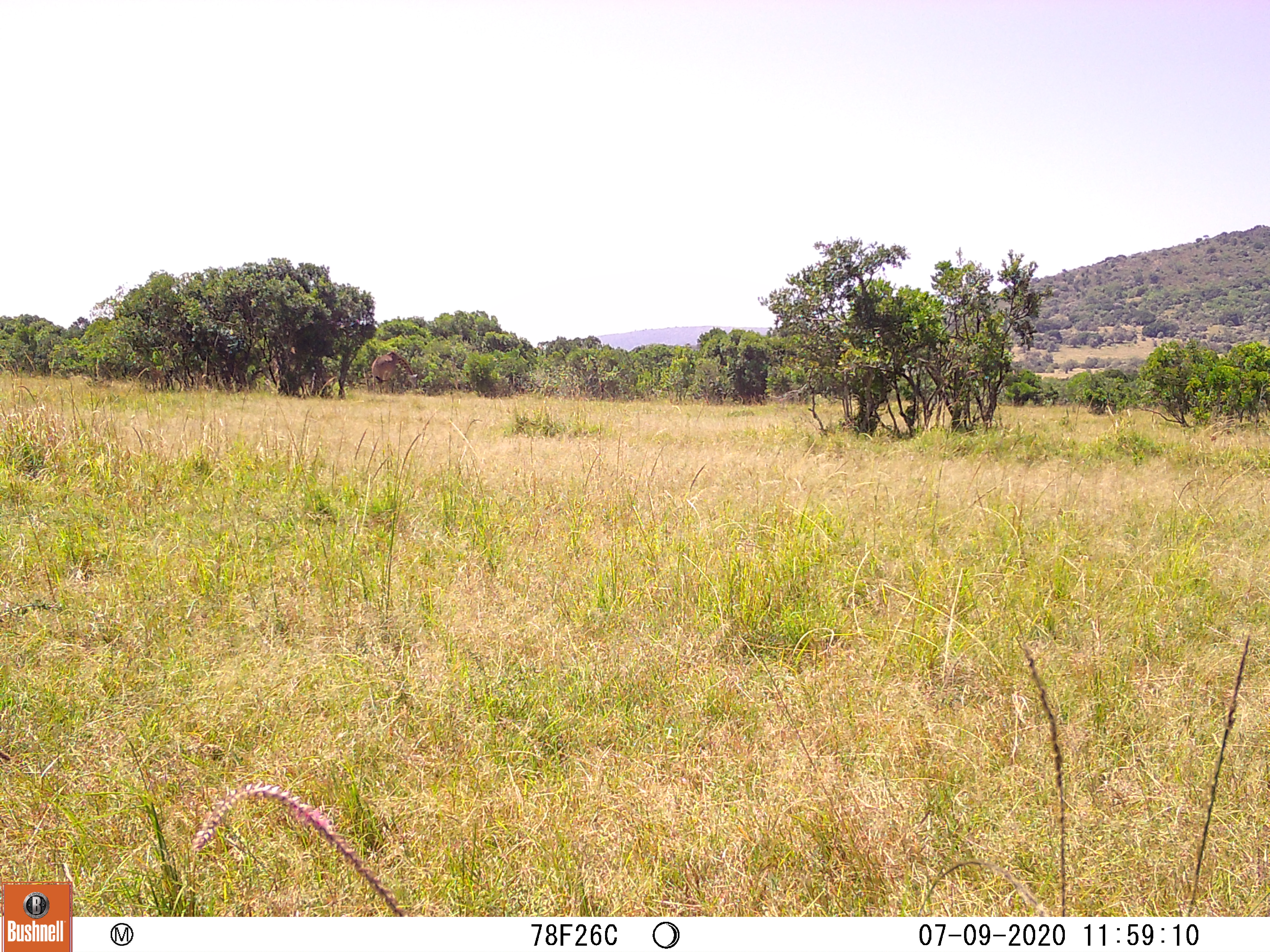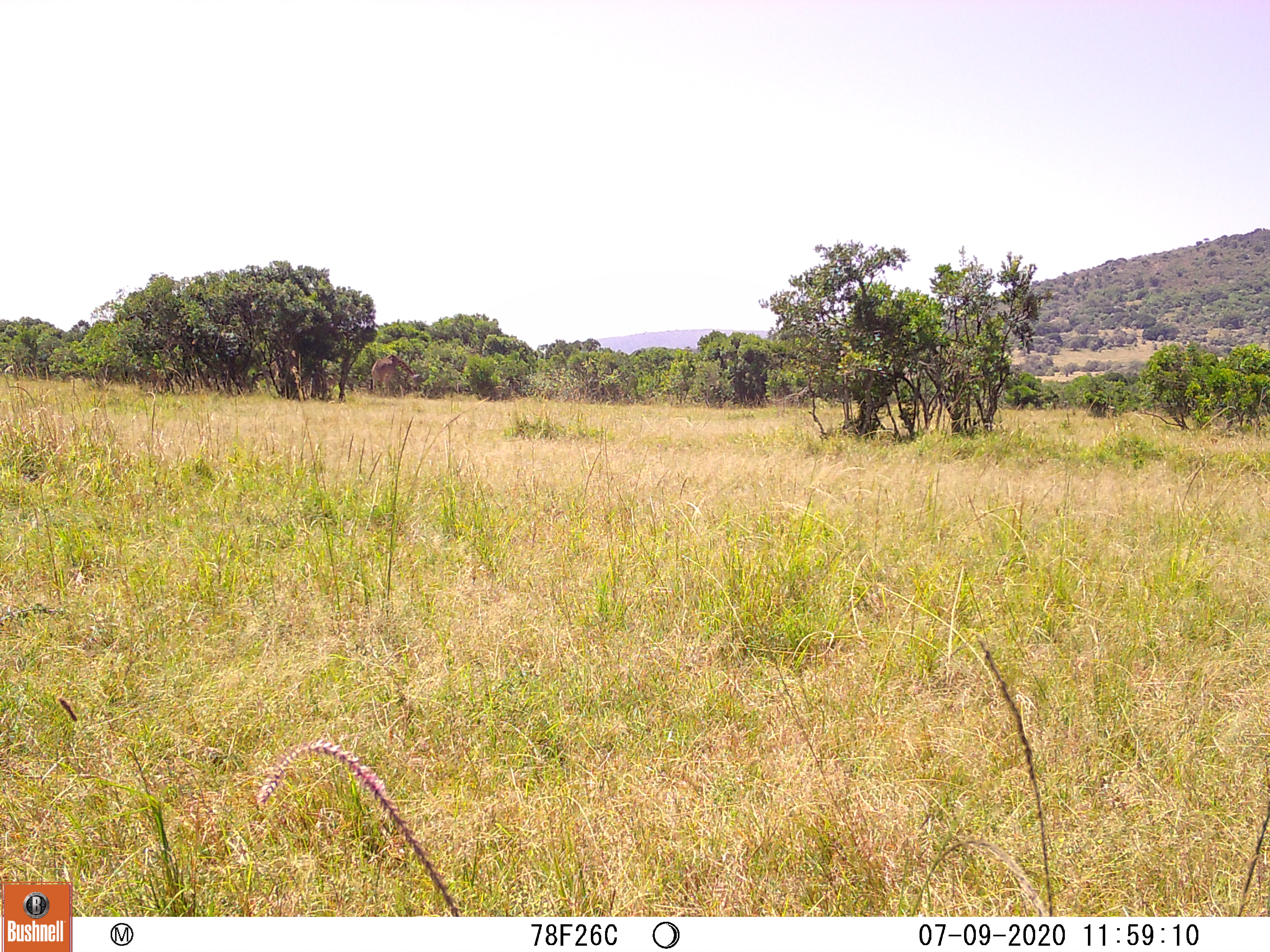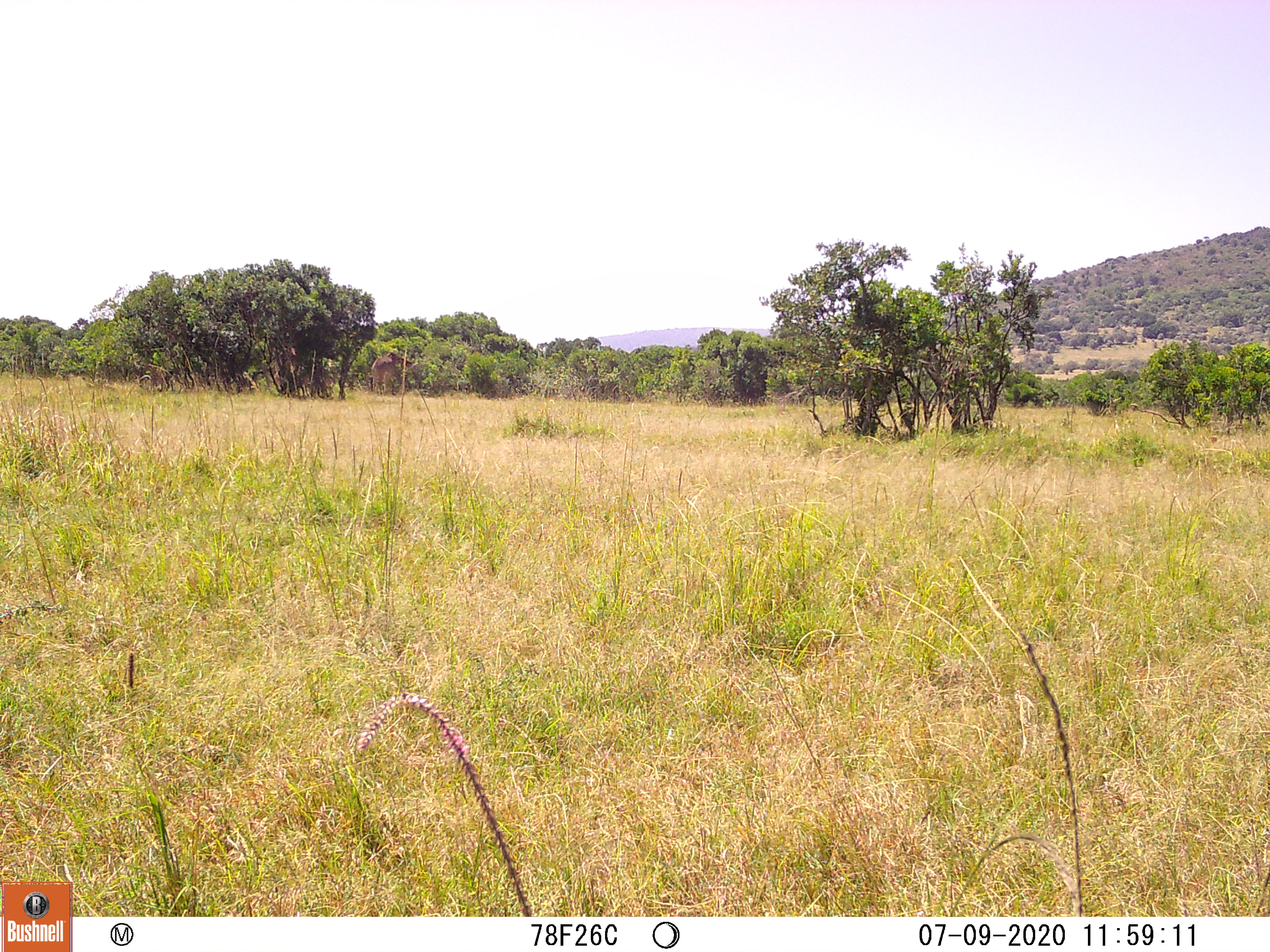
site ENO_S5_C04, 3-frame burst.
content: unidentified animal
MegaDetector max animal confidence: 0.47